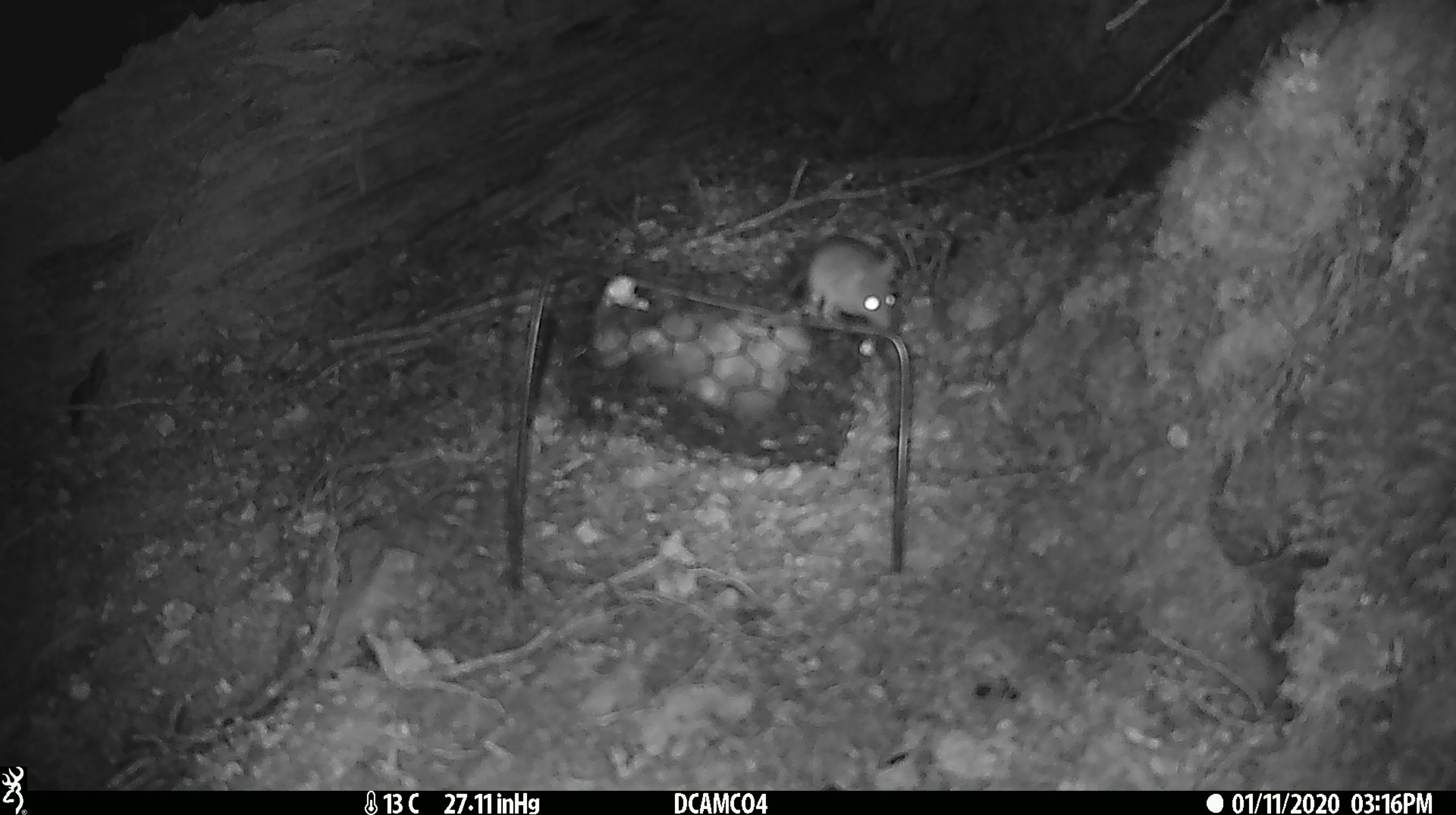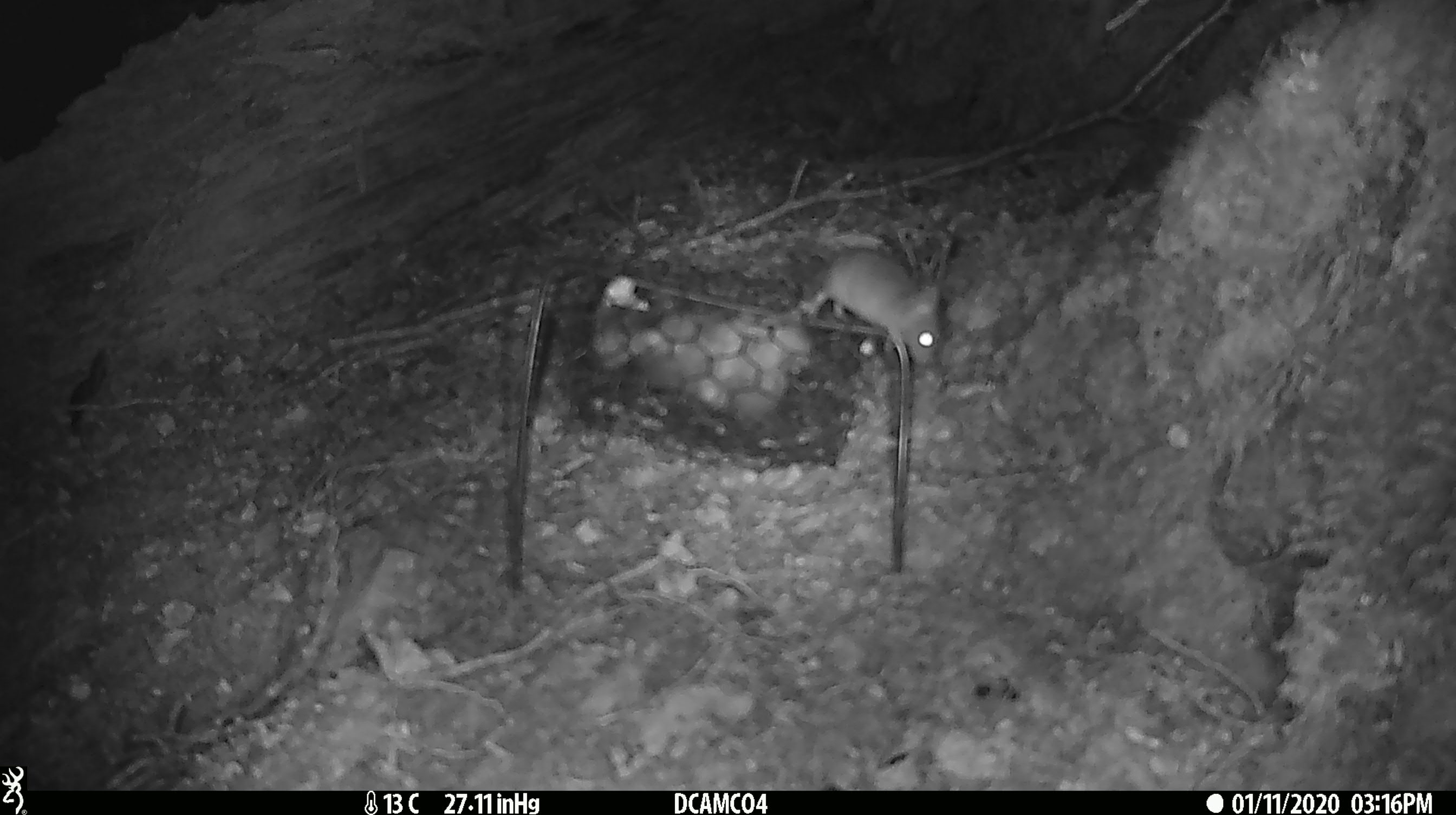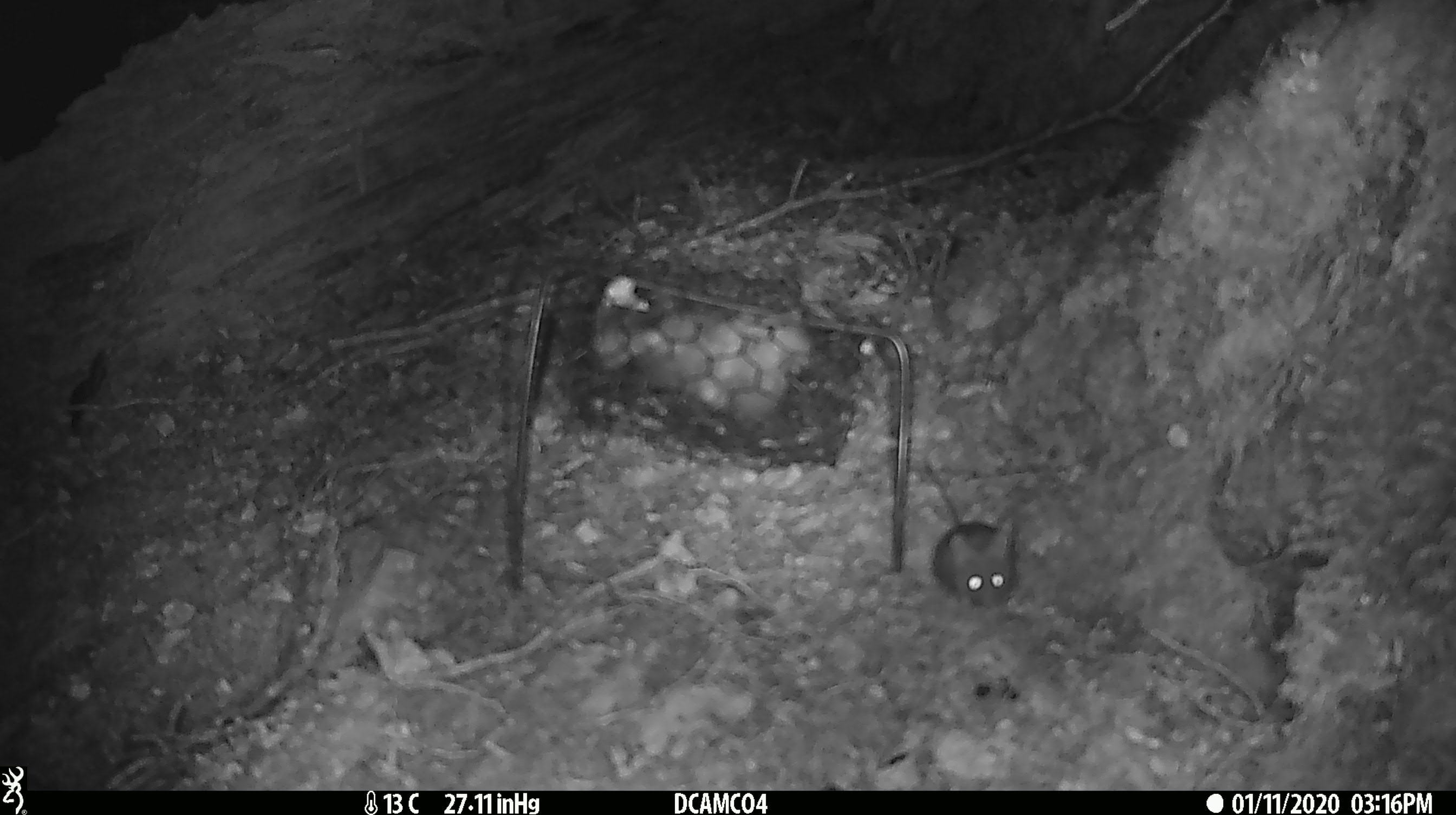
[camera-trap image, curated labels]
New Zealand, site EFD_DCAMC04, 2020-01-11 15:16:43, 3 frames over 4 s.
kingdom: Animalia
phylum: Chordata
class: Mammalia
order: Rodentia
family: Muridae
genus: Mus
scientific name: Mus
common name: mouse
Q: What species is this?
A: Mouse (Mus).